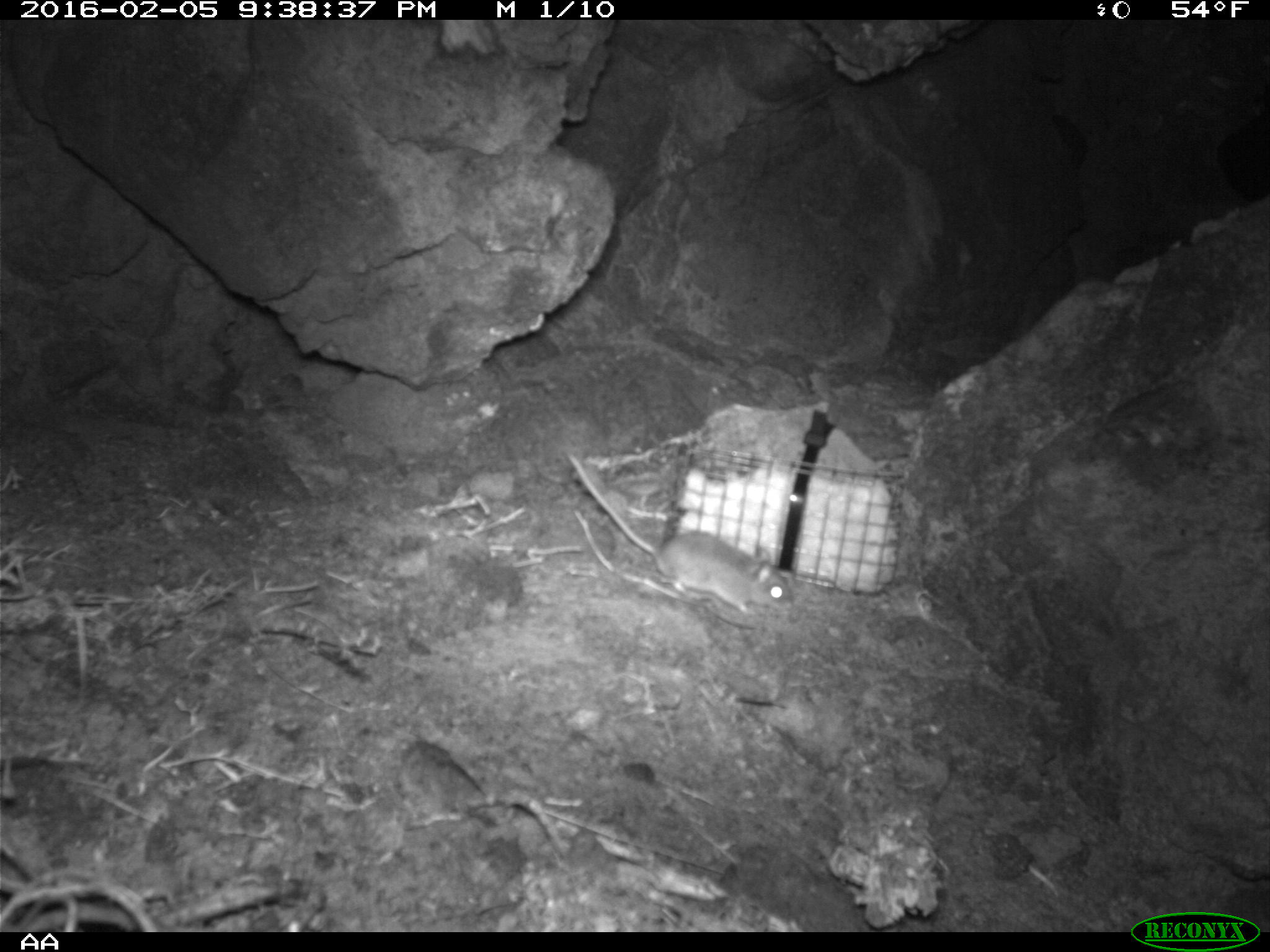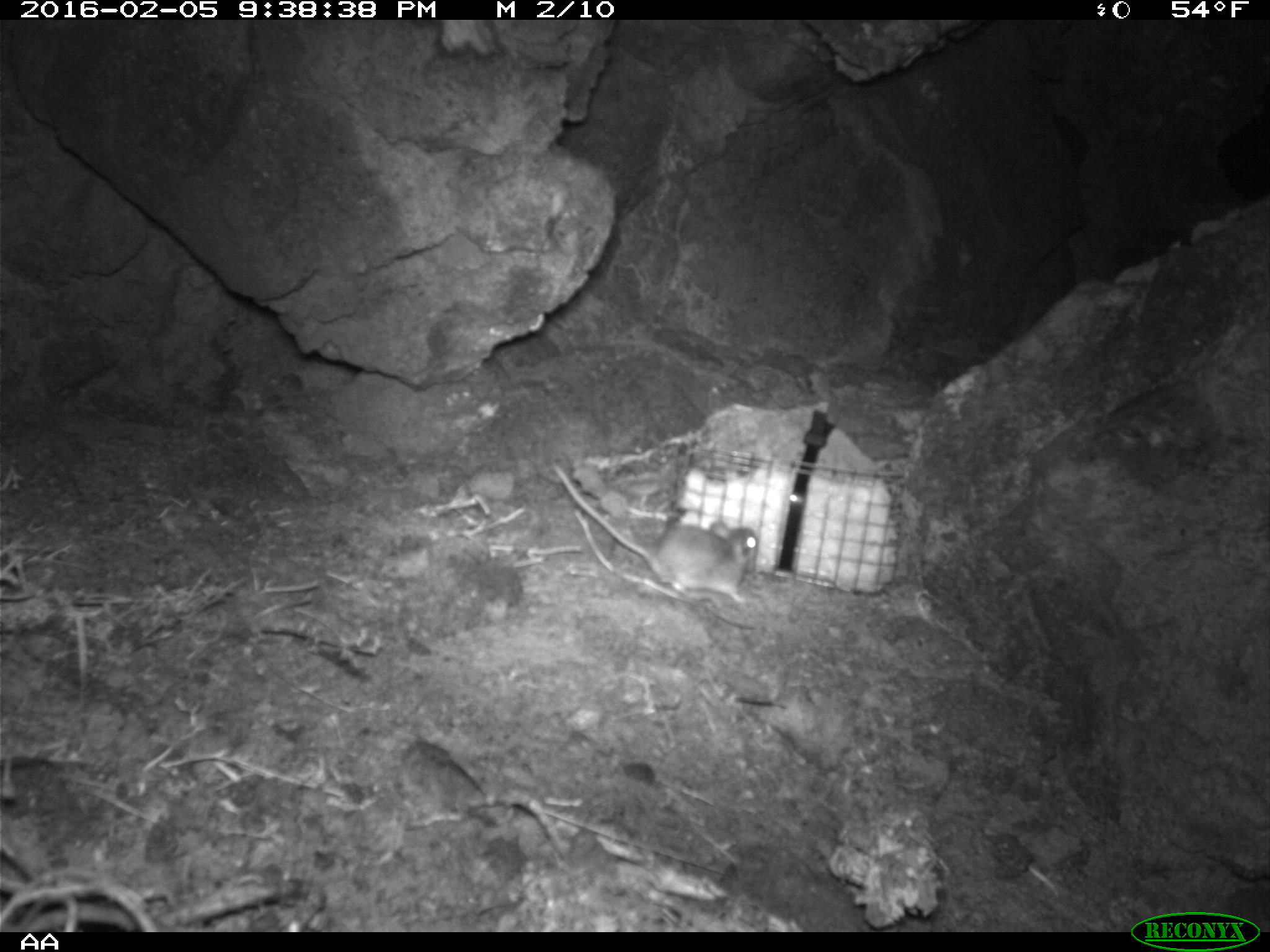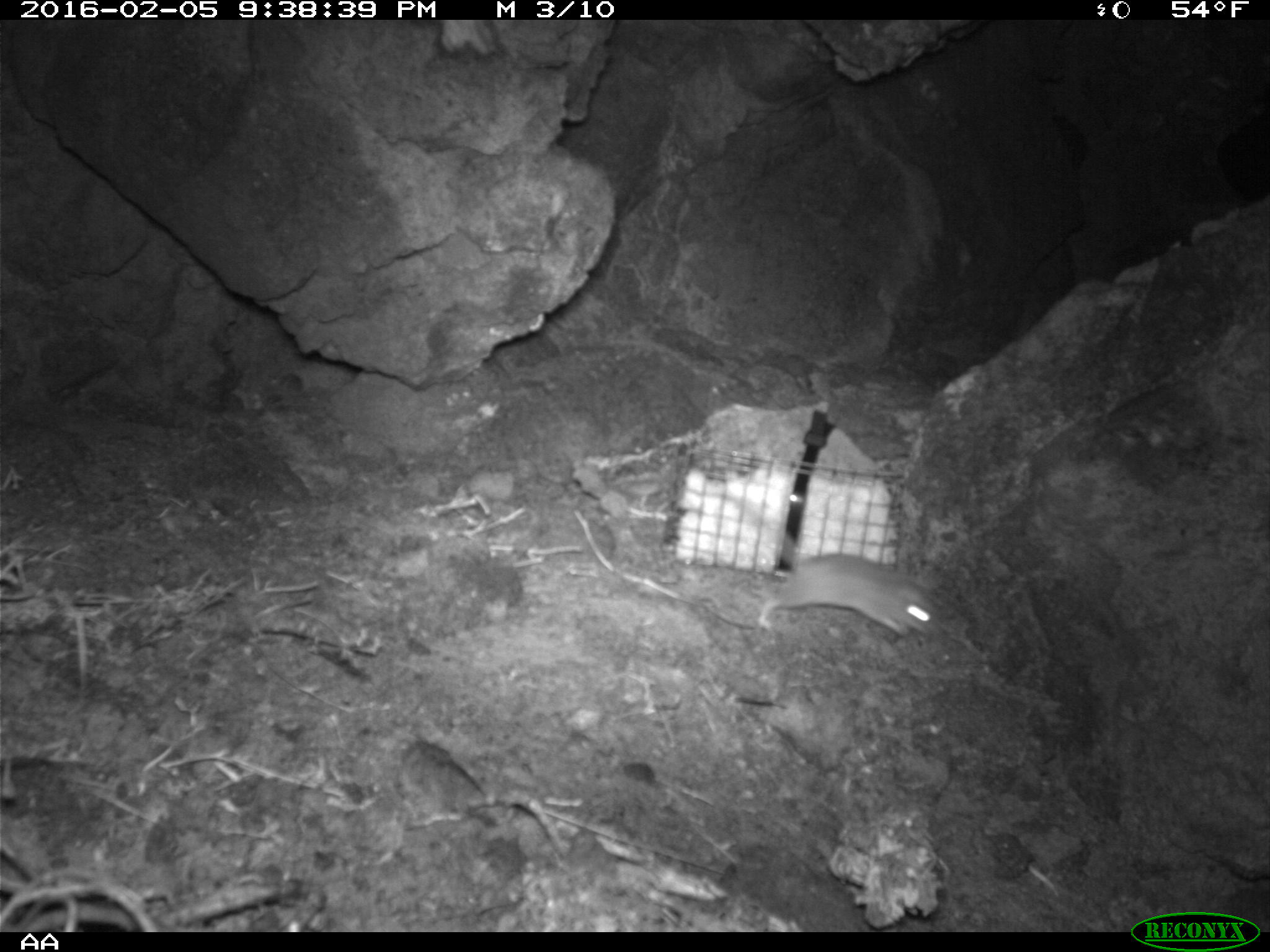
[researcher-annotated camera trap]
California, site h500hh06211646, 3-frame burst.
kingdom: Animalia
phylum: Chordata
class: Mammalia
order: Rodentia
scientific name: Rodentia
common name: rodent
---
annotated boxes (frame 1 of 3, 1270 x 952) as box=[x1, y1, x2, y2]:
rodent: box=[566, 452, 792, 612]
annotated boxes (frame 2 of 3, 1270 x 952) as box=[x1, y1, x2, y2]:
rodent: box=[551, 464, 756, 601]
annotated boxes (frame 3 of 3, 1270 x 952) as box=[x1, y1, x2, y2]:
rodent: box=[703, 483, 945, 636]